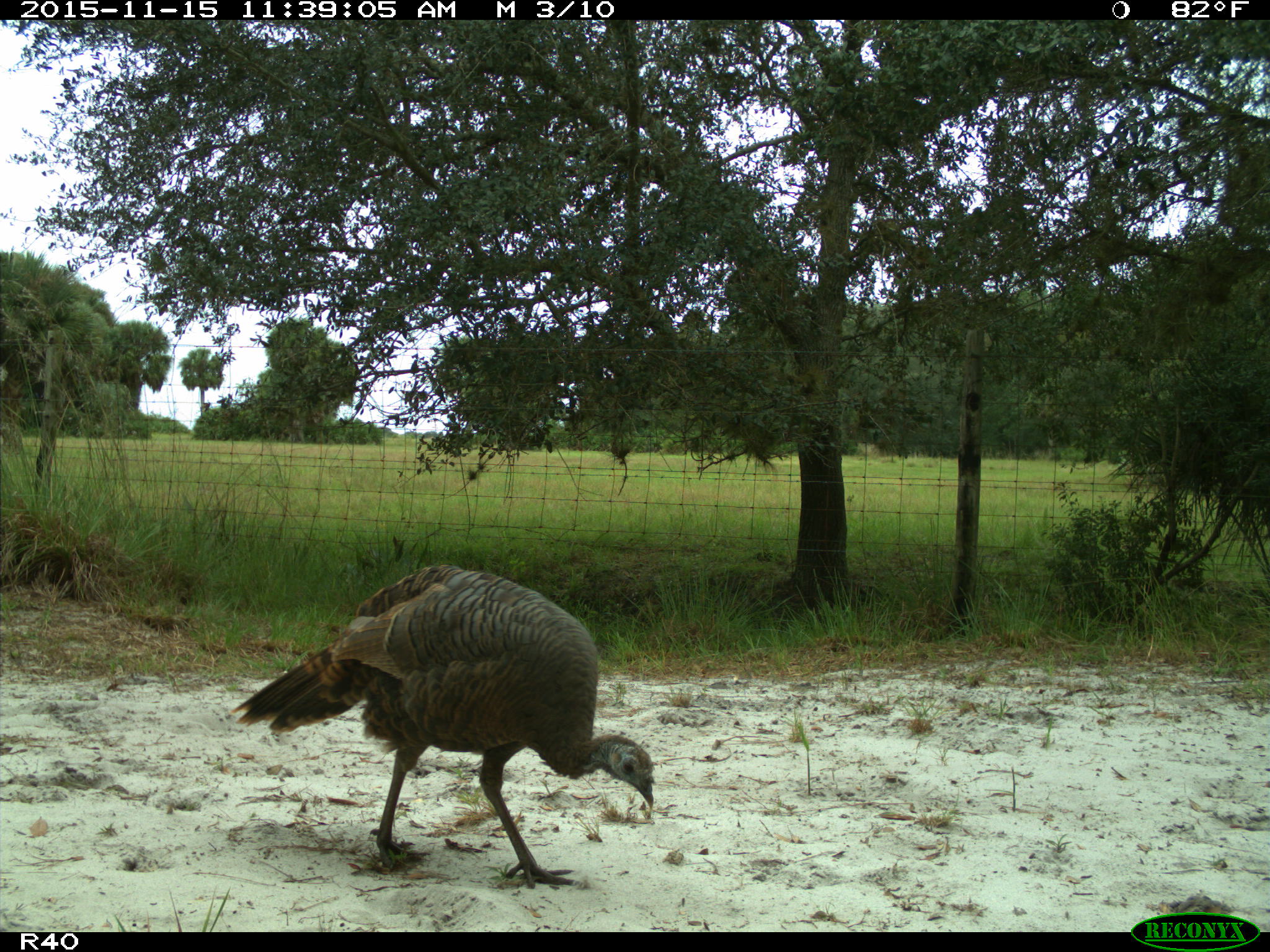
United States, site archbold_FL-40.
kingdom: Animalia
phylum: Chordata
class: Aves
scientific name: Aves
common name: birds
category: unidentified bird